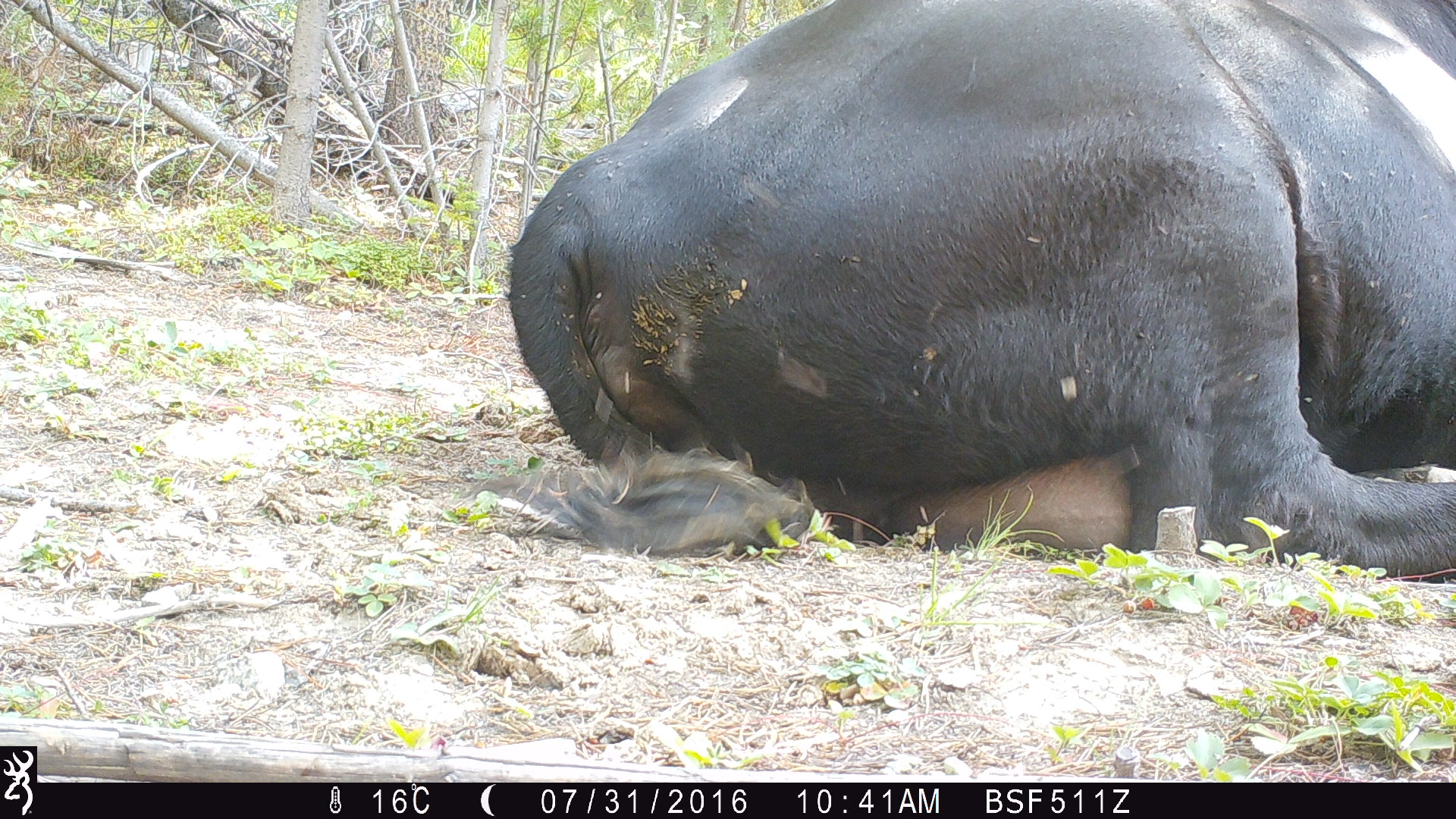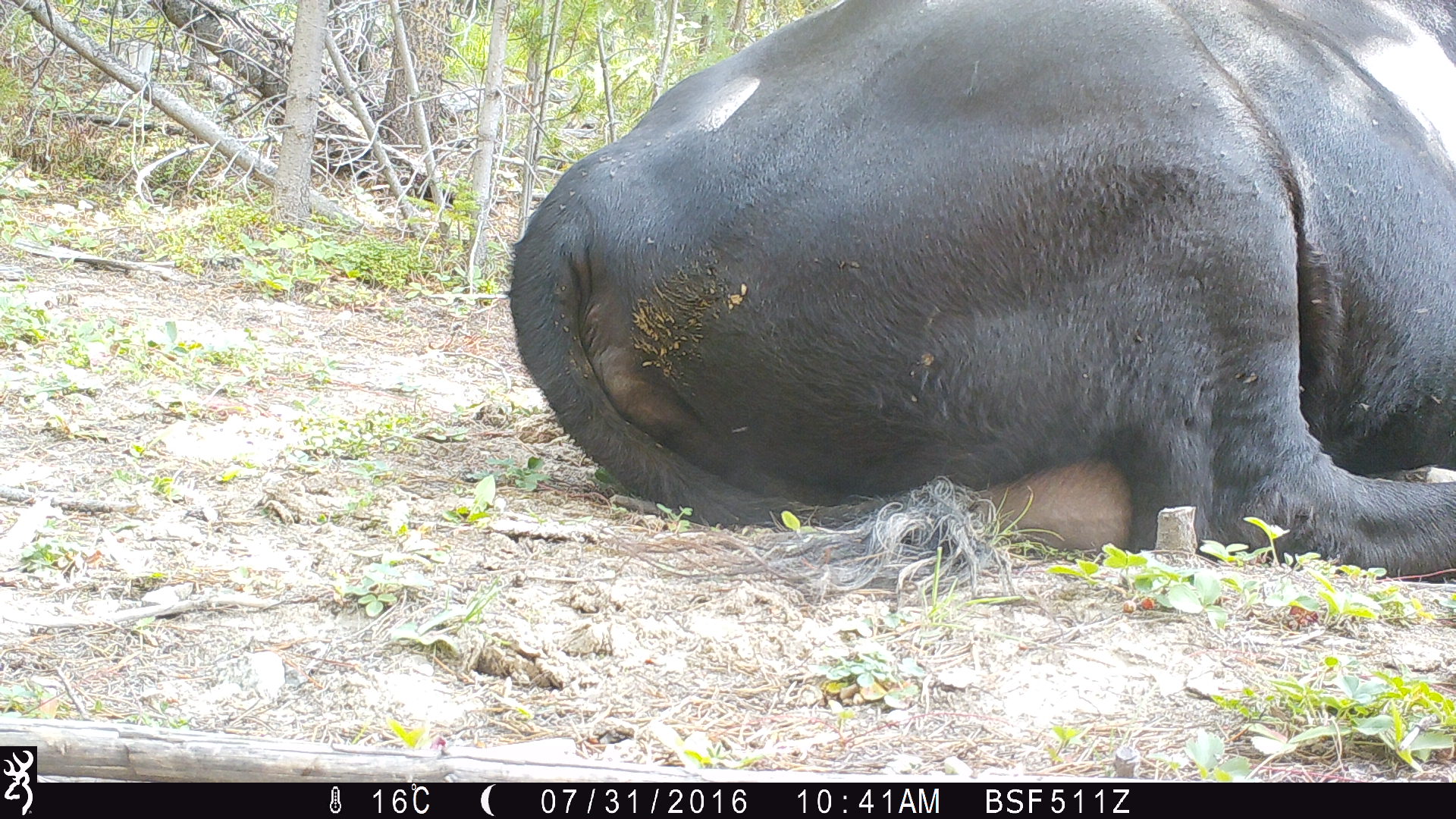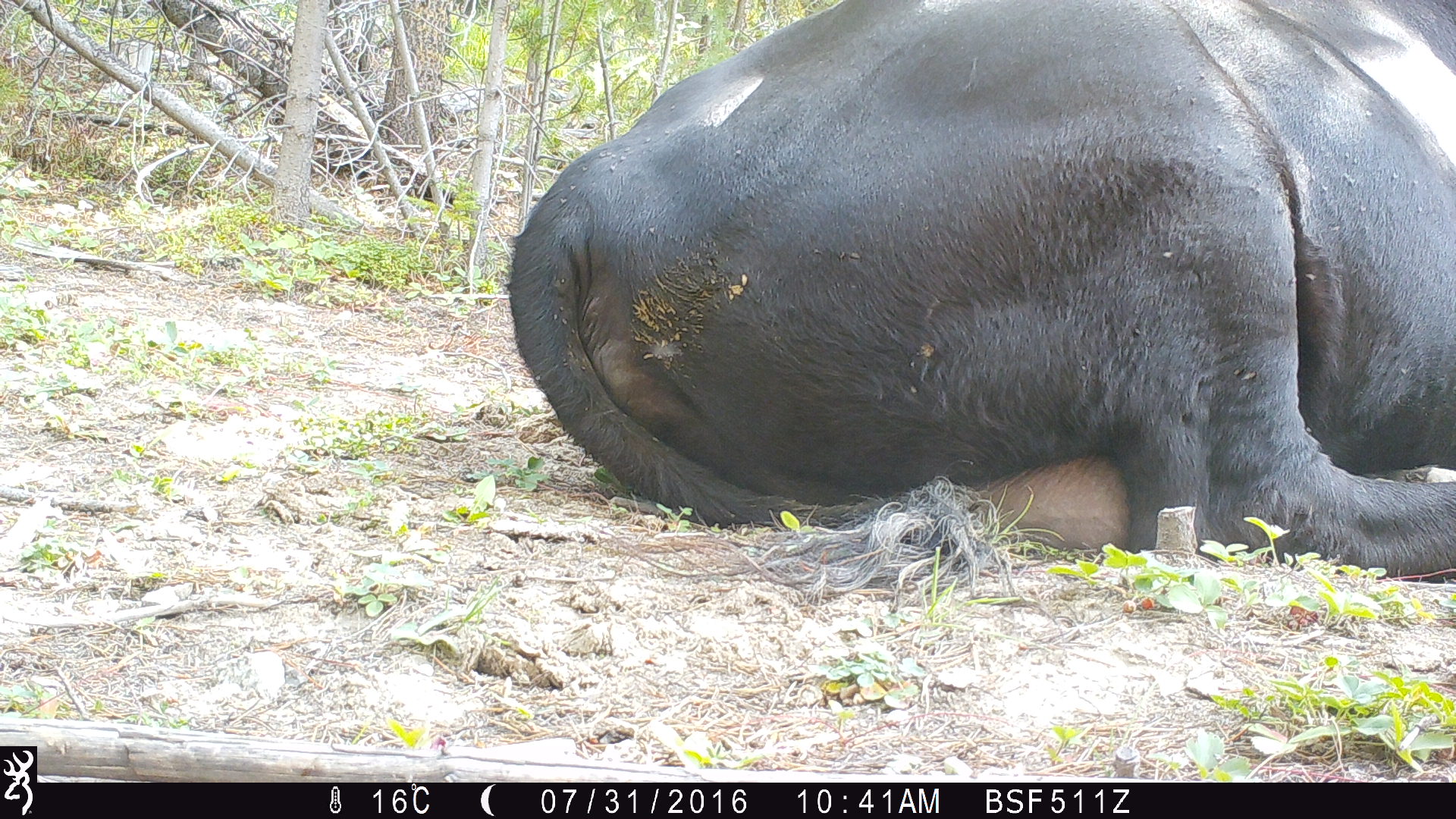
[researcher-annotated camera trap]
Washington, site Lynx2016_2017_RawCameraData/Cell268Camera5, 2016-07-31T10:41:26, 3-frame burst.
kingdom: Animalia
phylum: Chordata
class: Mammalia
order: Artiodactyla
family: Bovidae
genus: Bos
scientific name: Bos taurus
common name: domestic cattle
Domestic cattle (Bos taurus). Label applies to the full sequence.